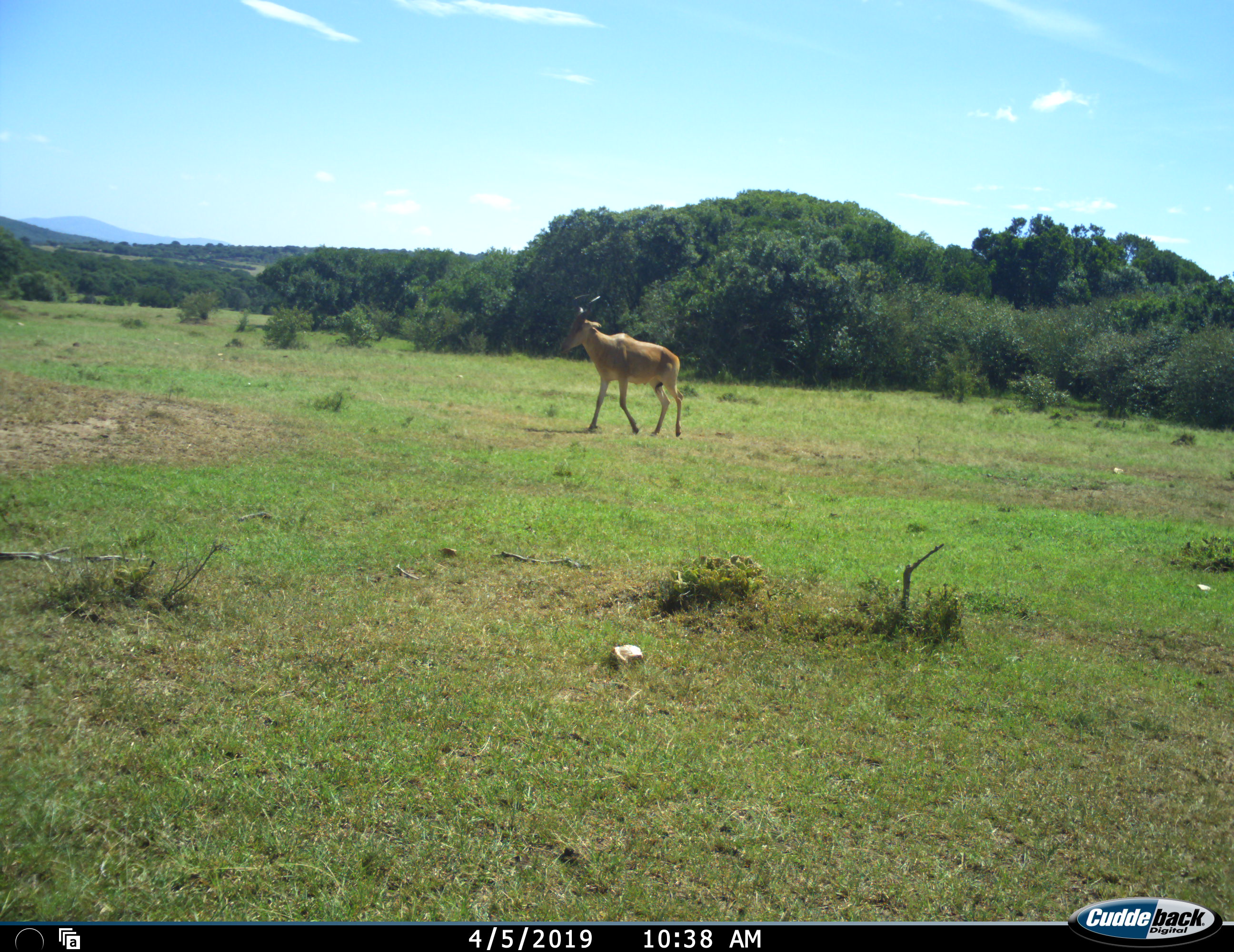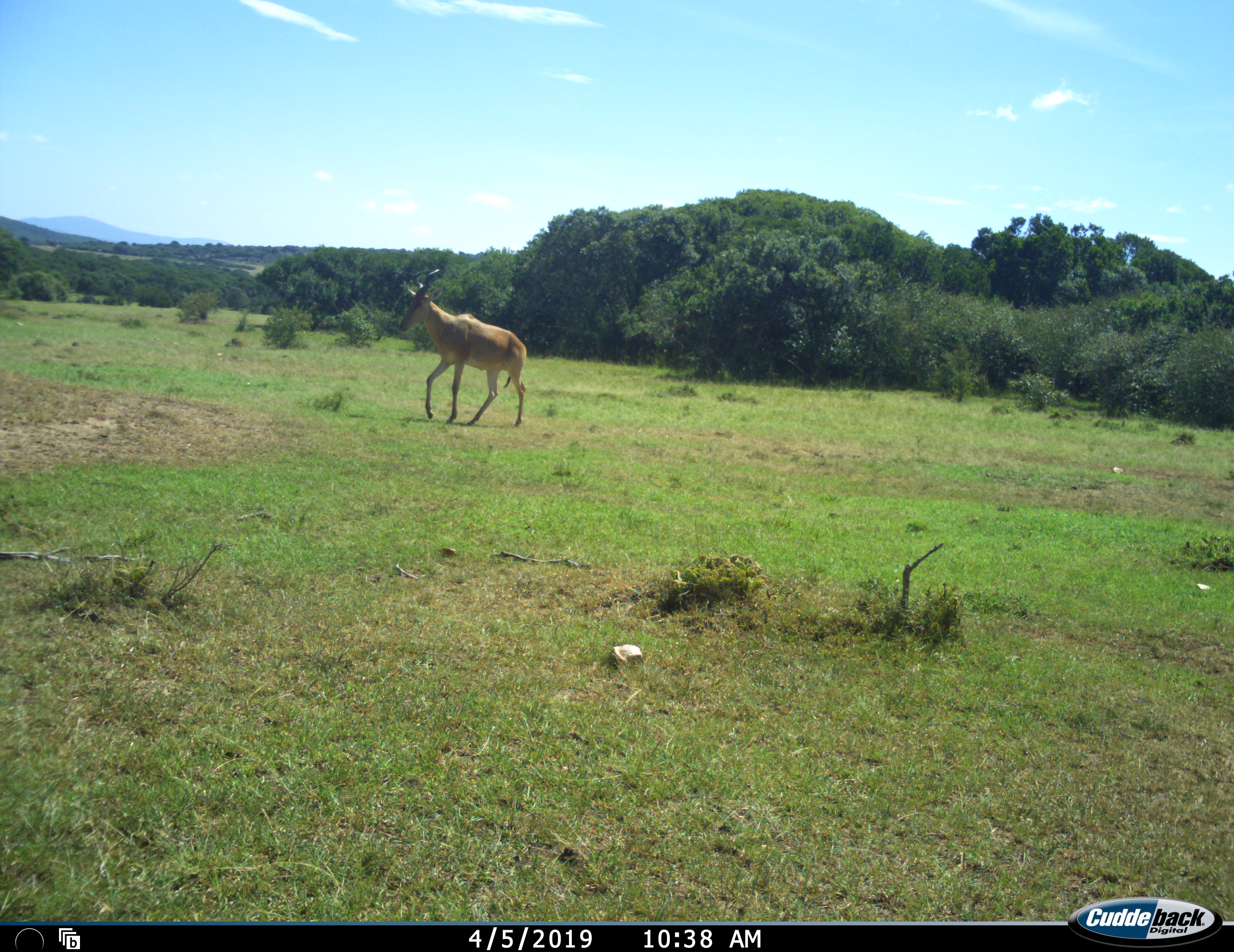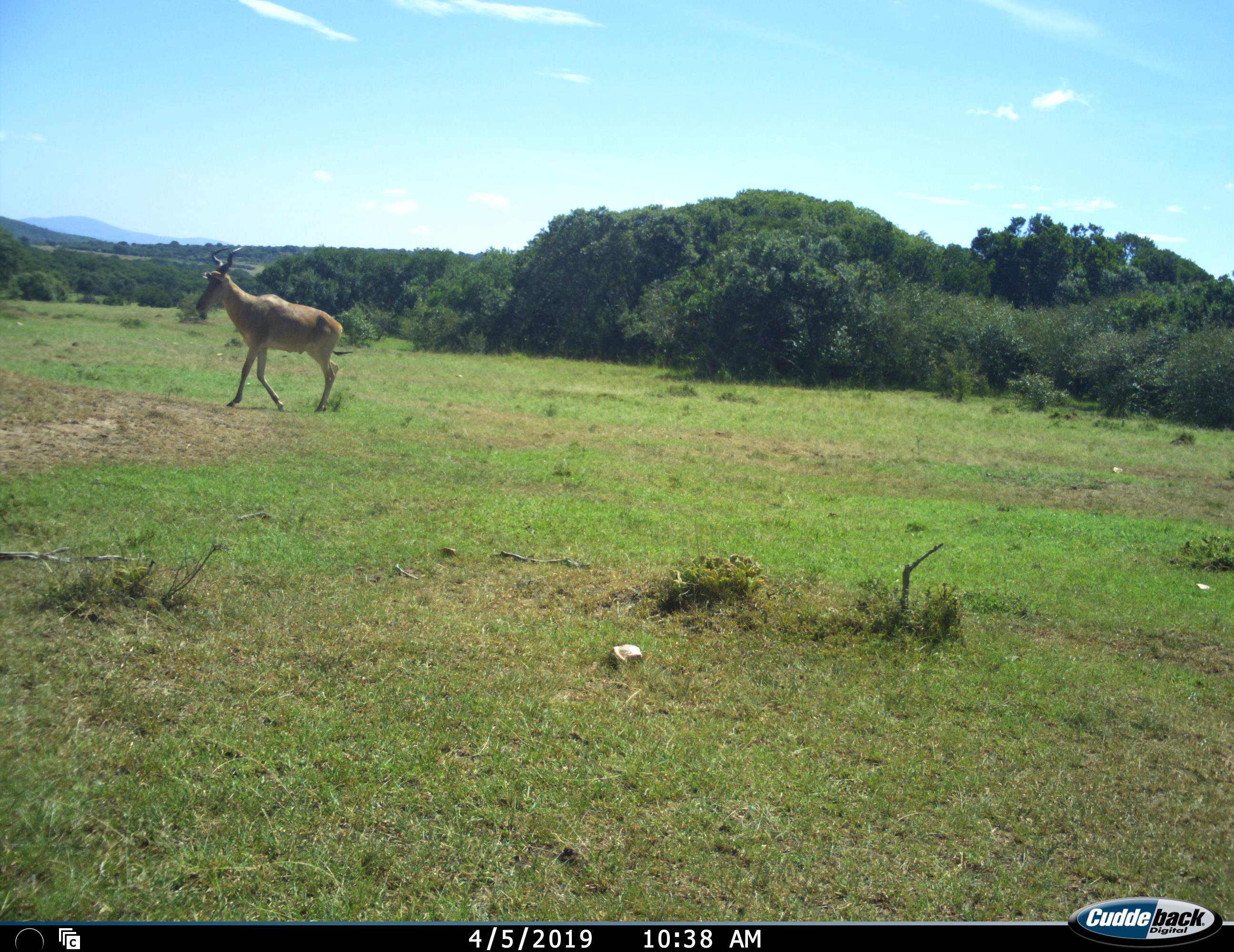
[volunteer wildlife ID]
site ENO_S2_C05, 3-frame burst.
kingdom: Animalia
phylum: Chordata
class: Mammalia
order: Artiodactyla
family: Bovidae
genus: Alcelaphus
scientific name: Alcelaphus buselaphus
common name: hartebeest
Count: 1.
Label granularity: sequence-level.